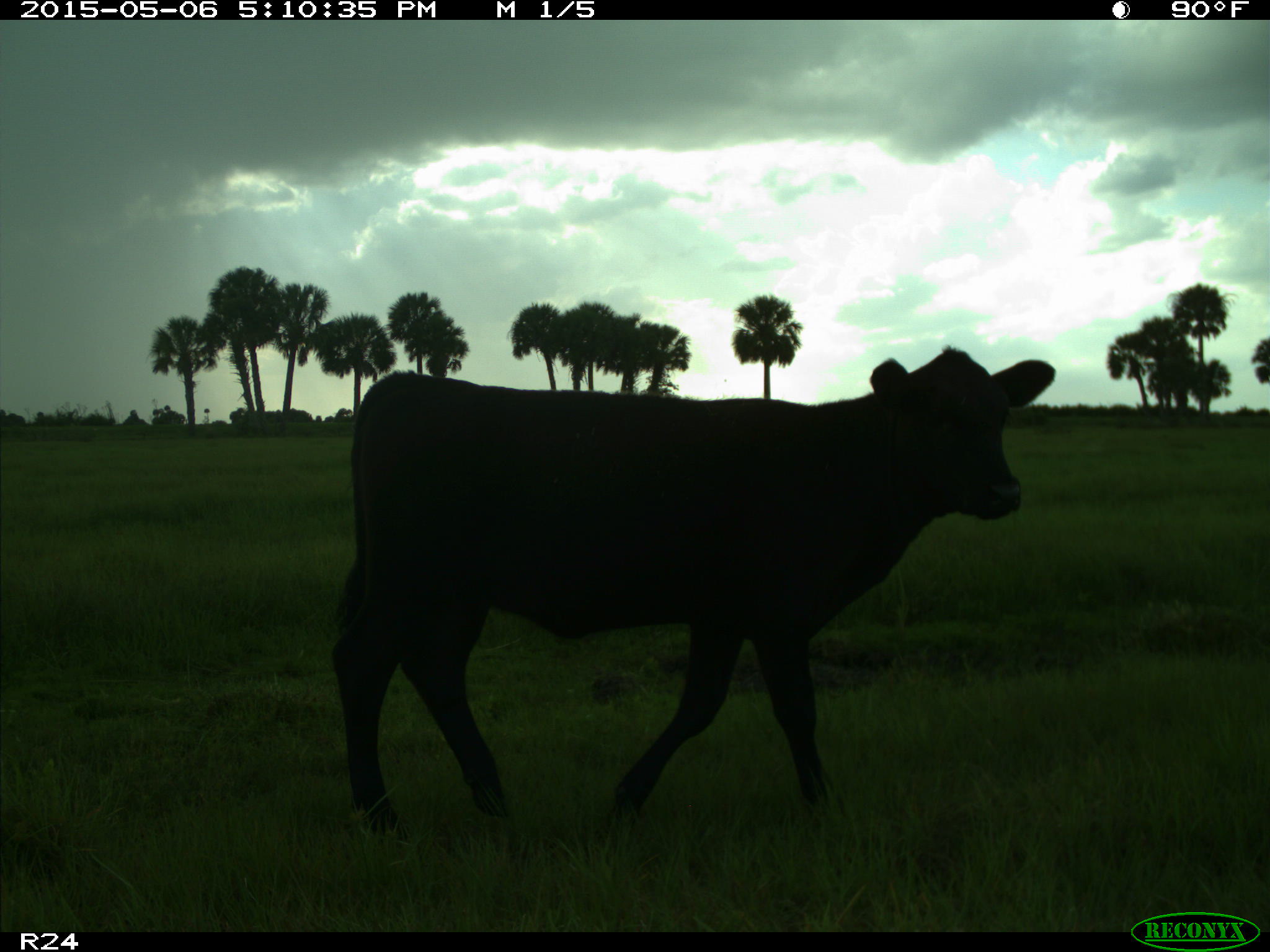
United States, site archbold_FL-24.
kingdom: Animalia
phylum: Chordata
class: Mammalia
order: Artiodactyla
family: Bovidae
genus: Bos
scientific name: Bos taurus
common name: domestic cow